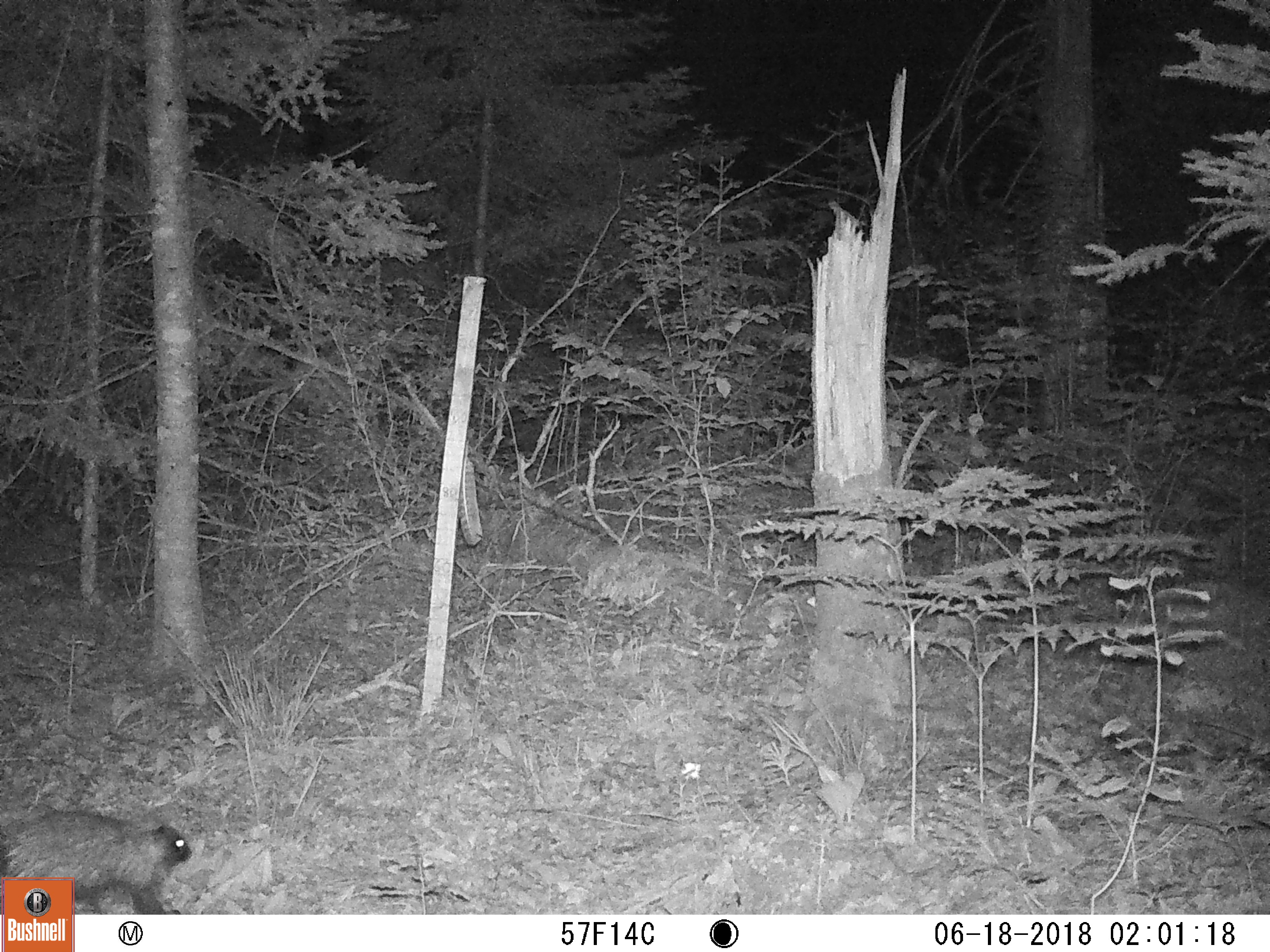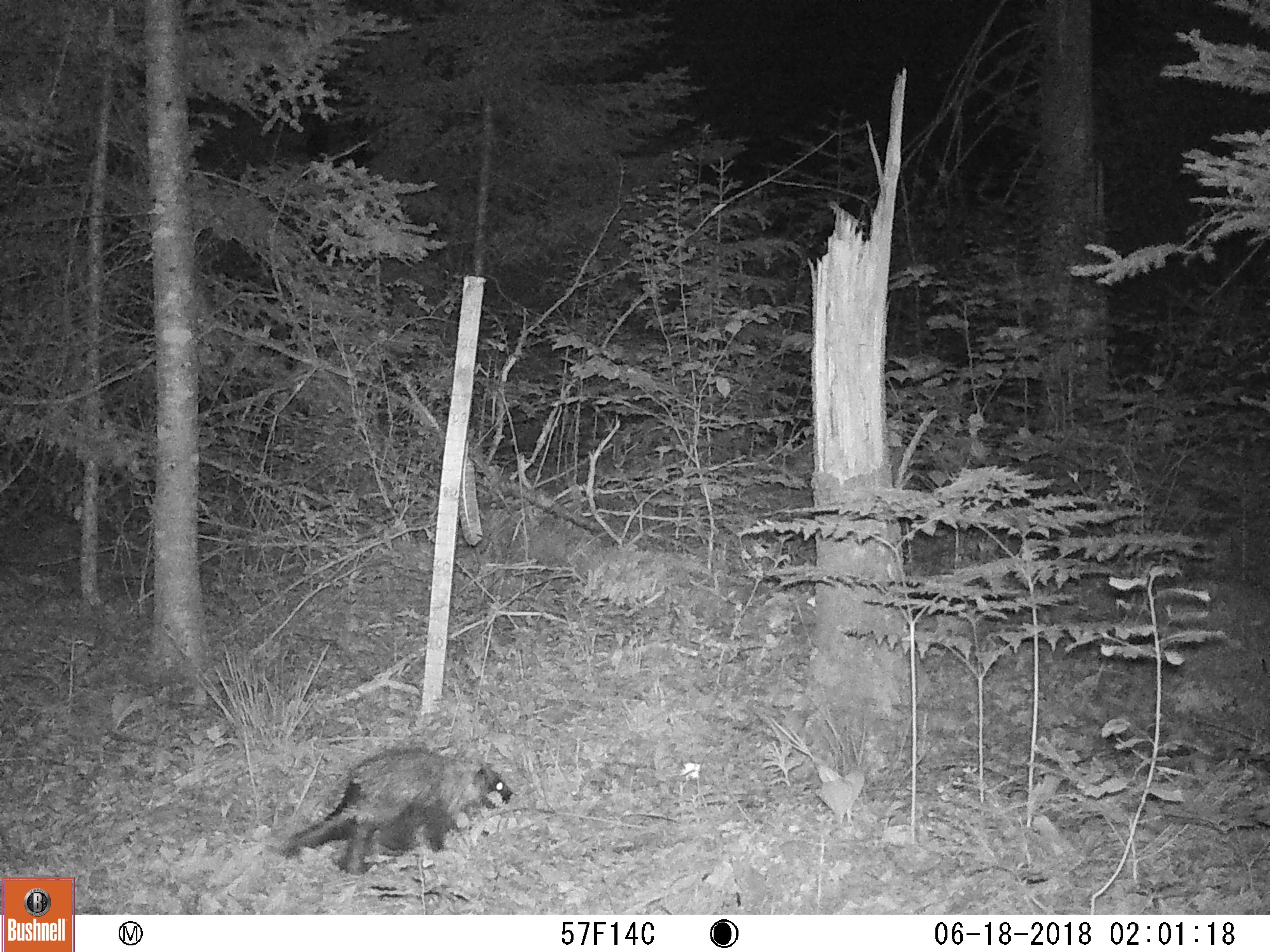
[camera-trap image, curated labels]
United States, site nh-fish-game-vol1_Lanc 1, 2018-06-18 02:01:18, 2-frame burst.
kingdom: Animalia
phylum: Chordata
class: Mammalia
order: Rodentia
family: Erethizontidae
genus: Erethizon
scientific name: Erethizon dorsatum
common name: porcupine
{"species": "porcupine (Erethizon dorsatum)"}